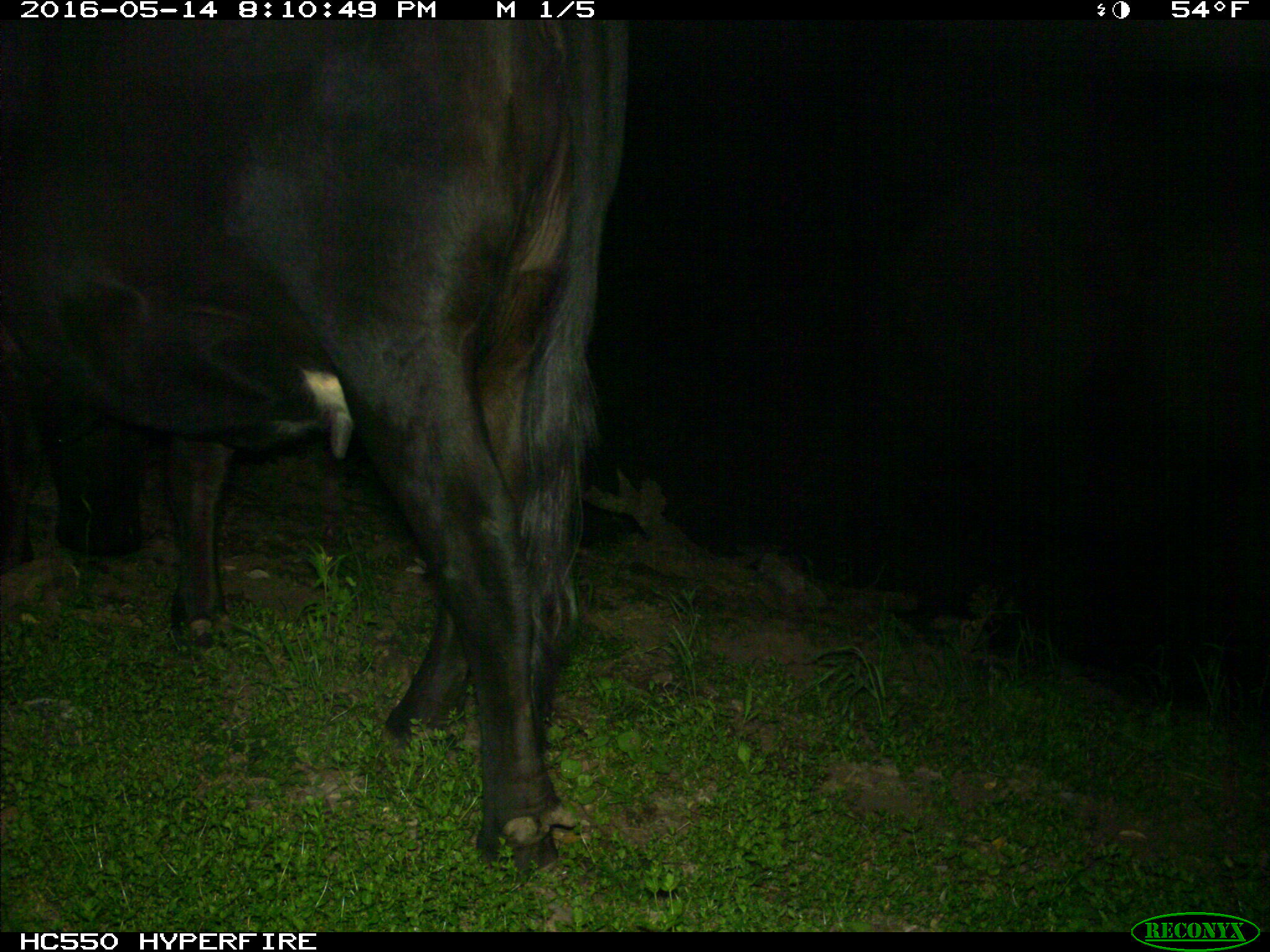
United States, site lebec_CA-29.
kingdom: Animalia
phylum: Chordata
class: Mammalia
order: Artiodactyla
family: Bovidae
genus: Bos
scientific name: Bos taurus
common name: domestic cow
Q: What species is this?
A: Bos taurus (domestic cow).